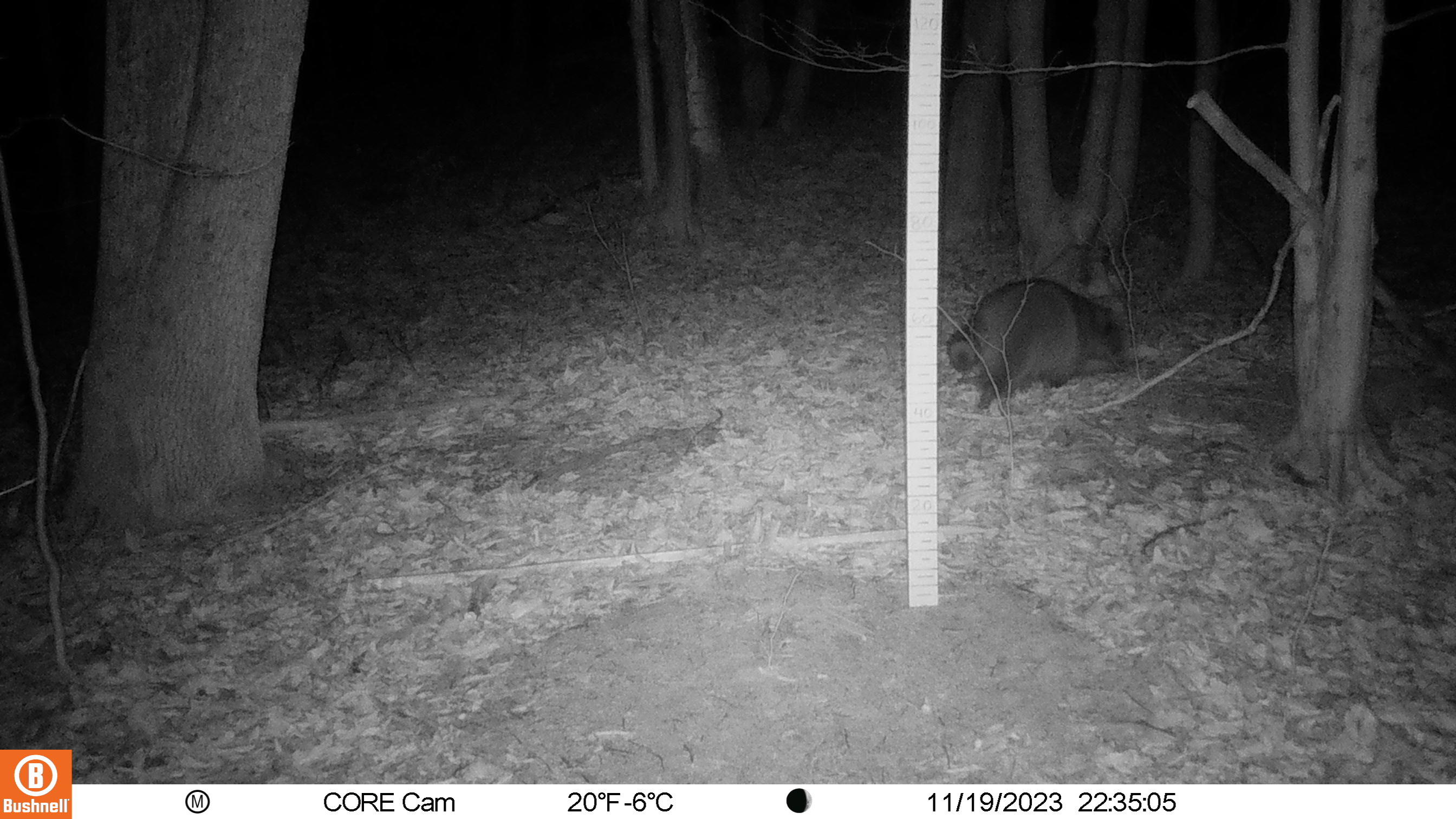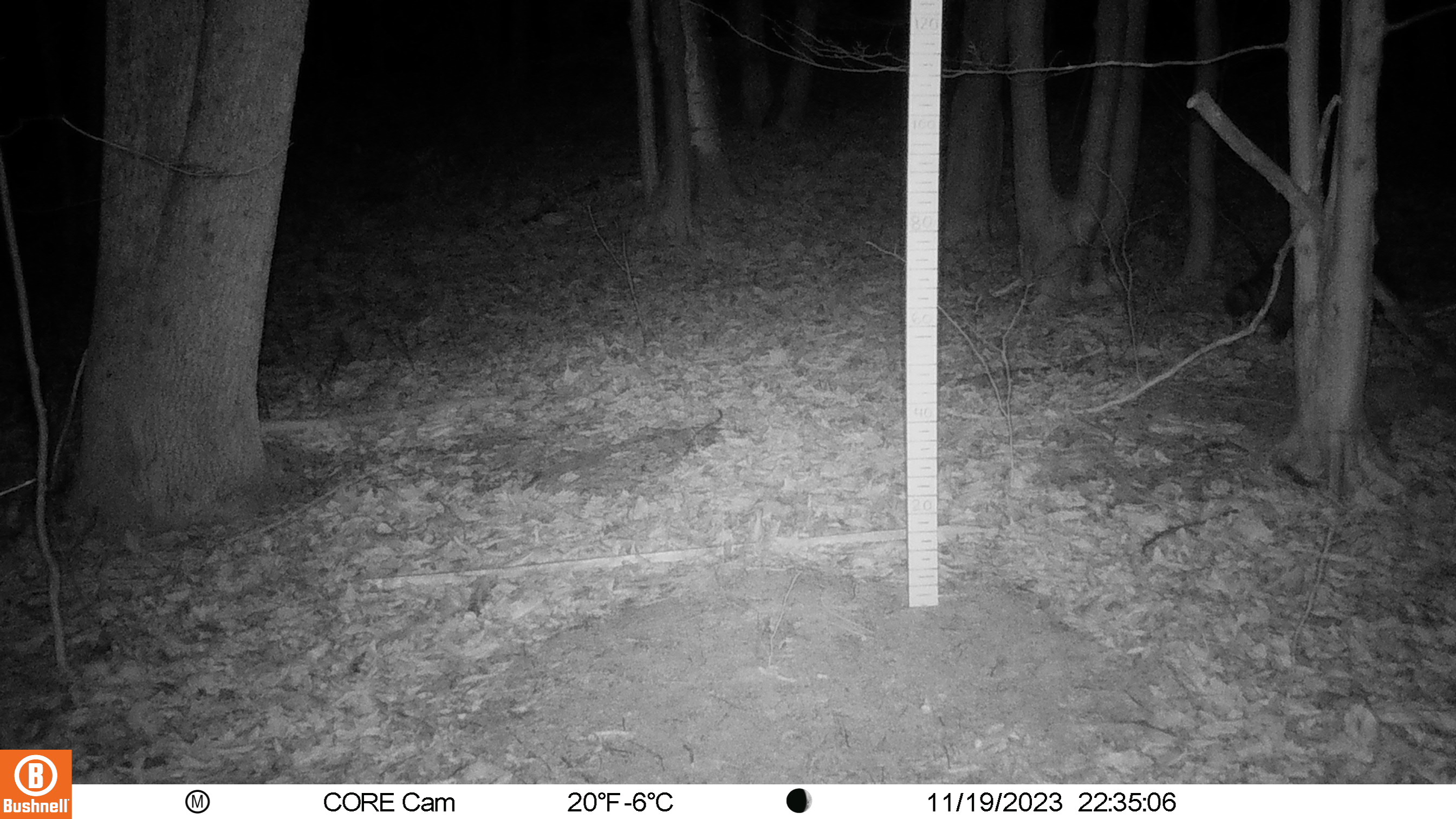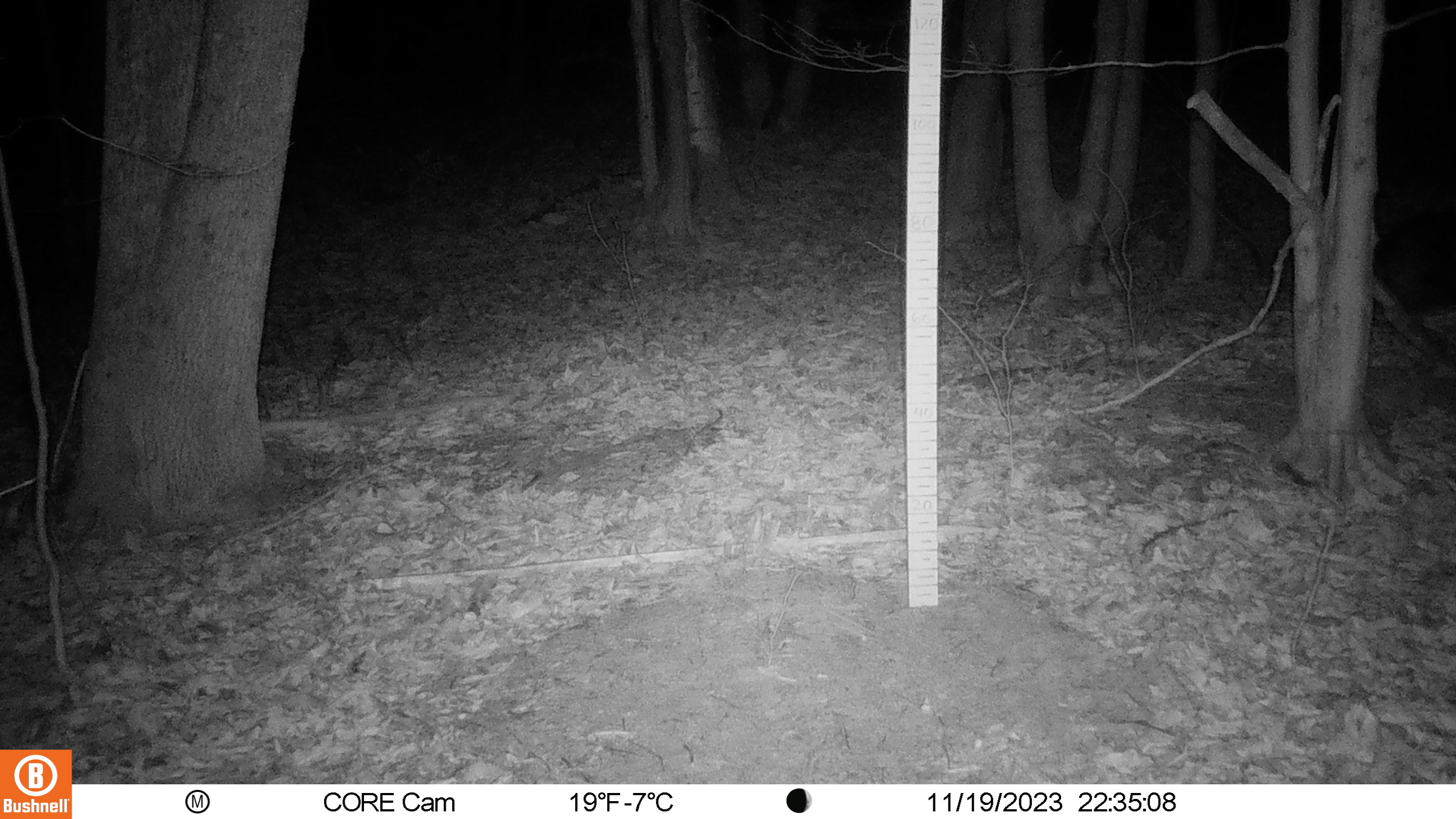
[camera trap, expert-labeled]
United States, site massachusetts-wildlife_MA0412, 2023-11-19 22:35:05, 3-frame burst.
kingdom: Animalia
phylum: Chordata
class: Mammalia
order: Carnivora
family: Procyonidae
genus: Procyon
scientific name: Procyon lotor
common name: raccoon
Raccoon (Procyon lotor).